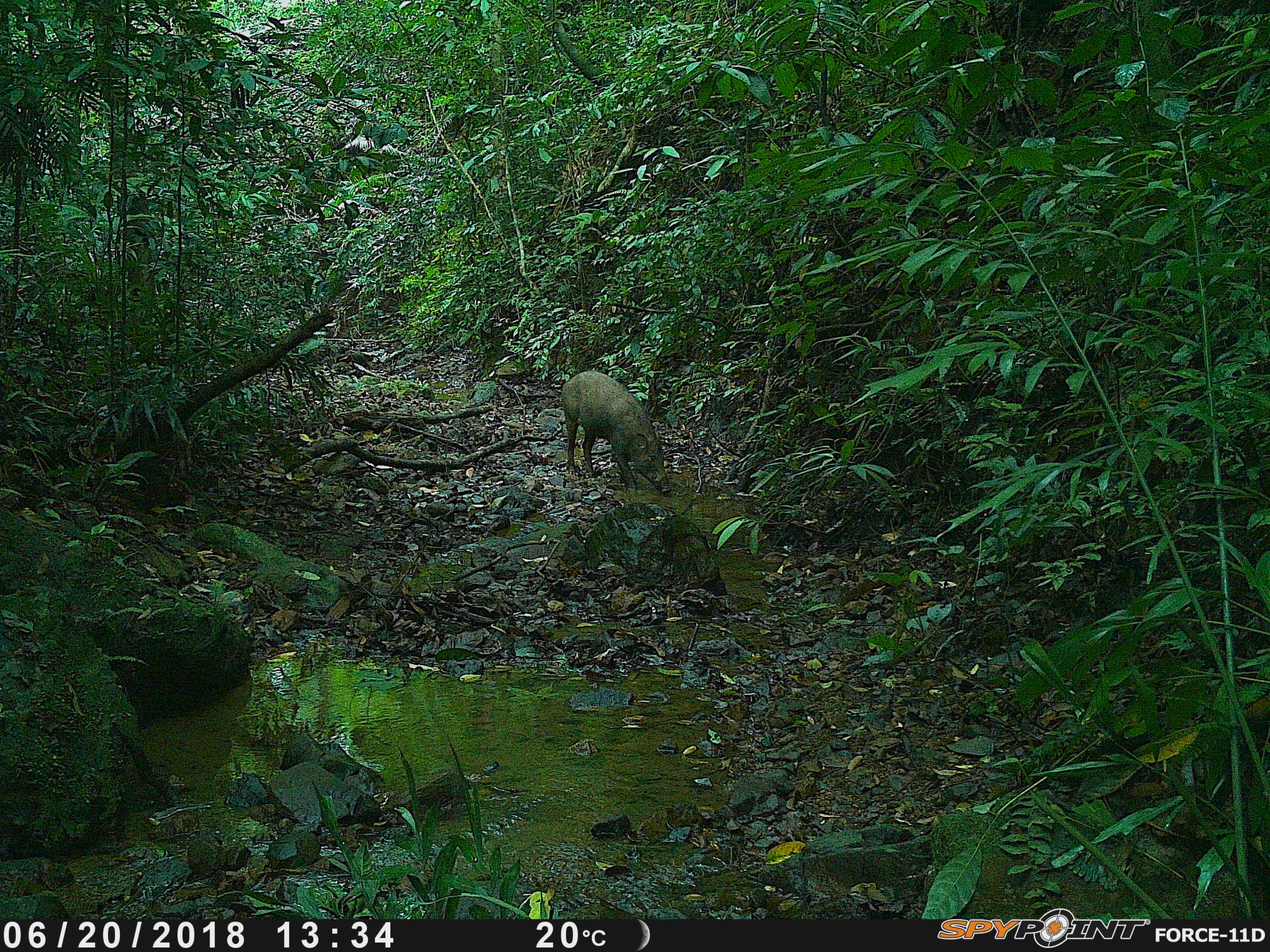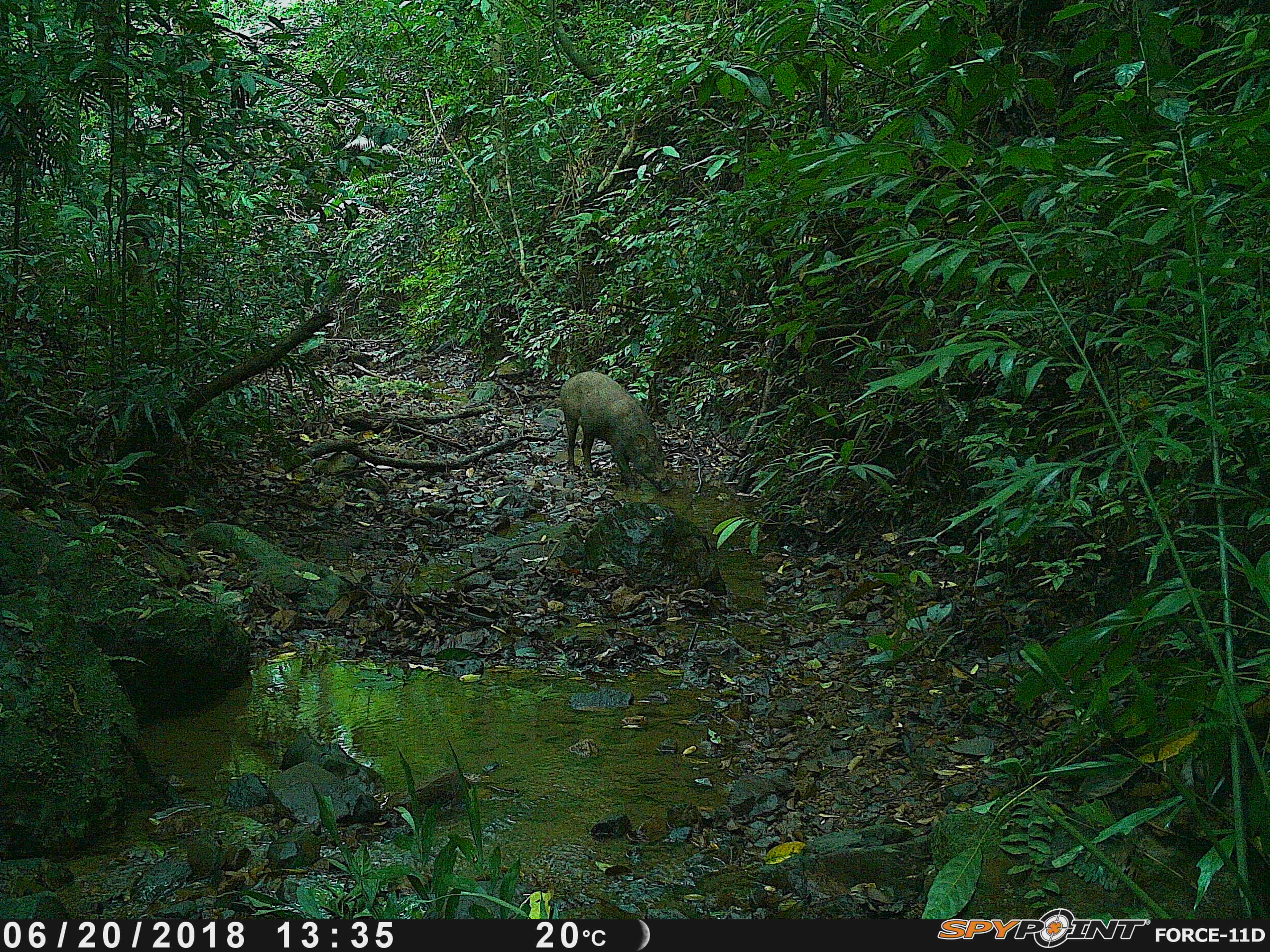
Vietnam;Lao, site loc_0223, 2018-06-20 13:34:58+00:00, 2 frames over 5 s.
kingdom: Animalia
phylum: Chordata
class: Mammalia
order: Artiodactyla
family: Suidae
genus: Sus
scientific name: Sus scrofa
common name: eurasian wild pig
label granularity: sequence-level